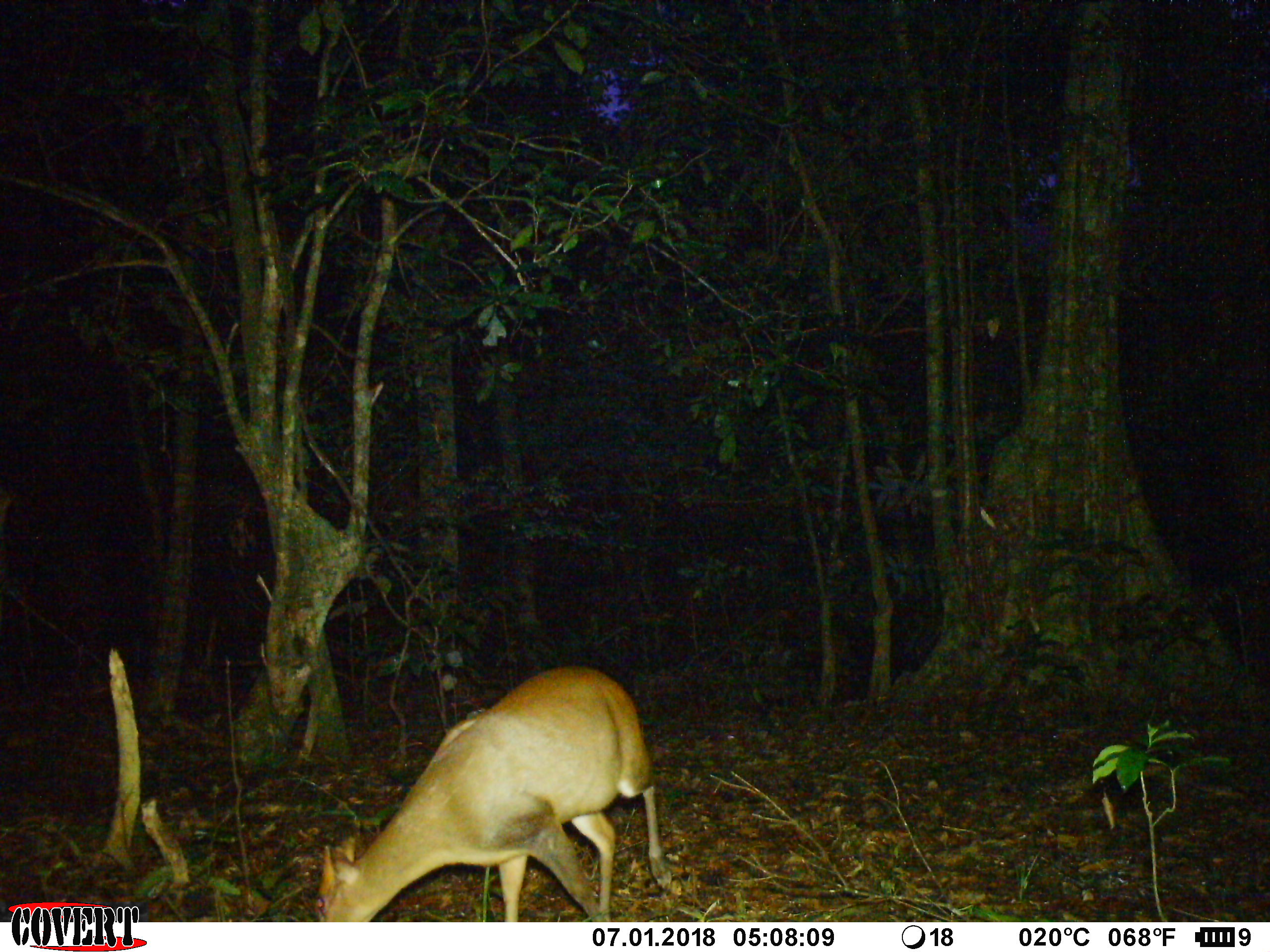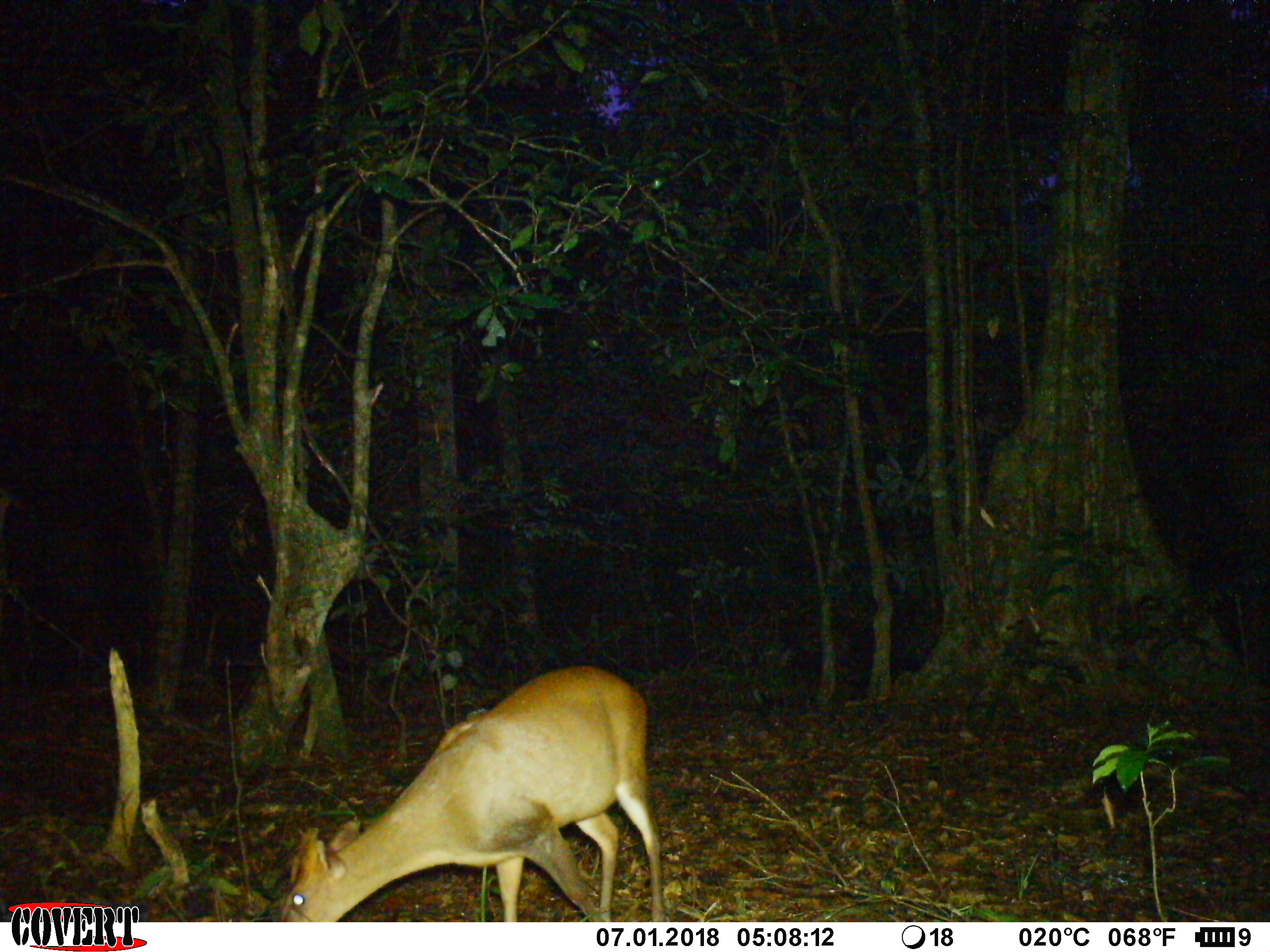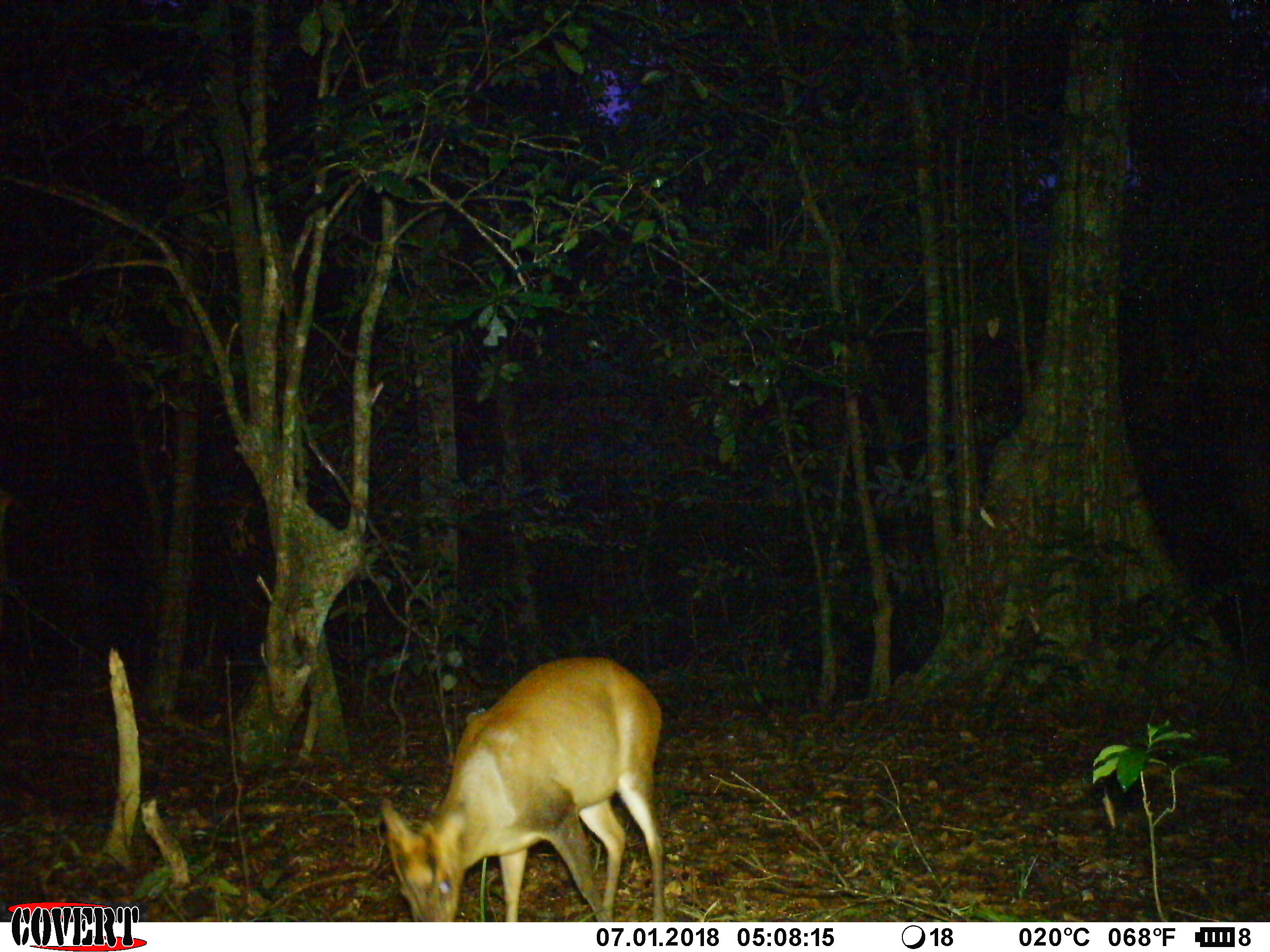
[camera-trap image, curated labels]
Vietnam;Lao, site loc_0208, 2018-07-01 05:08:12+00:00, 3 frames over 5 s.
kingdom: Animalia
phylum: Chordata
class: Mammalia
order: Artiodactyla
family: Cervidae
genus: Muntiacus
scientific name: Muntiacus rooseveltorum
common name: roosevelt's muntjac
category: roosevelts muntjac group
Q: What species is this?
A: Roosevelts muntjac group (roosevelt's muntjac) (Muntiacus rooseveltorum).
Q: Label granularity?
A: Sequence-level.